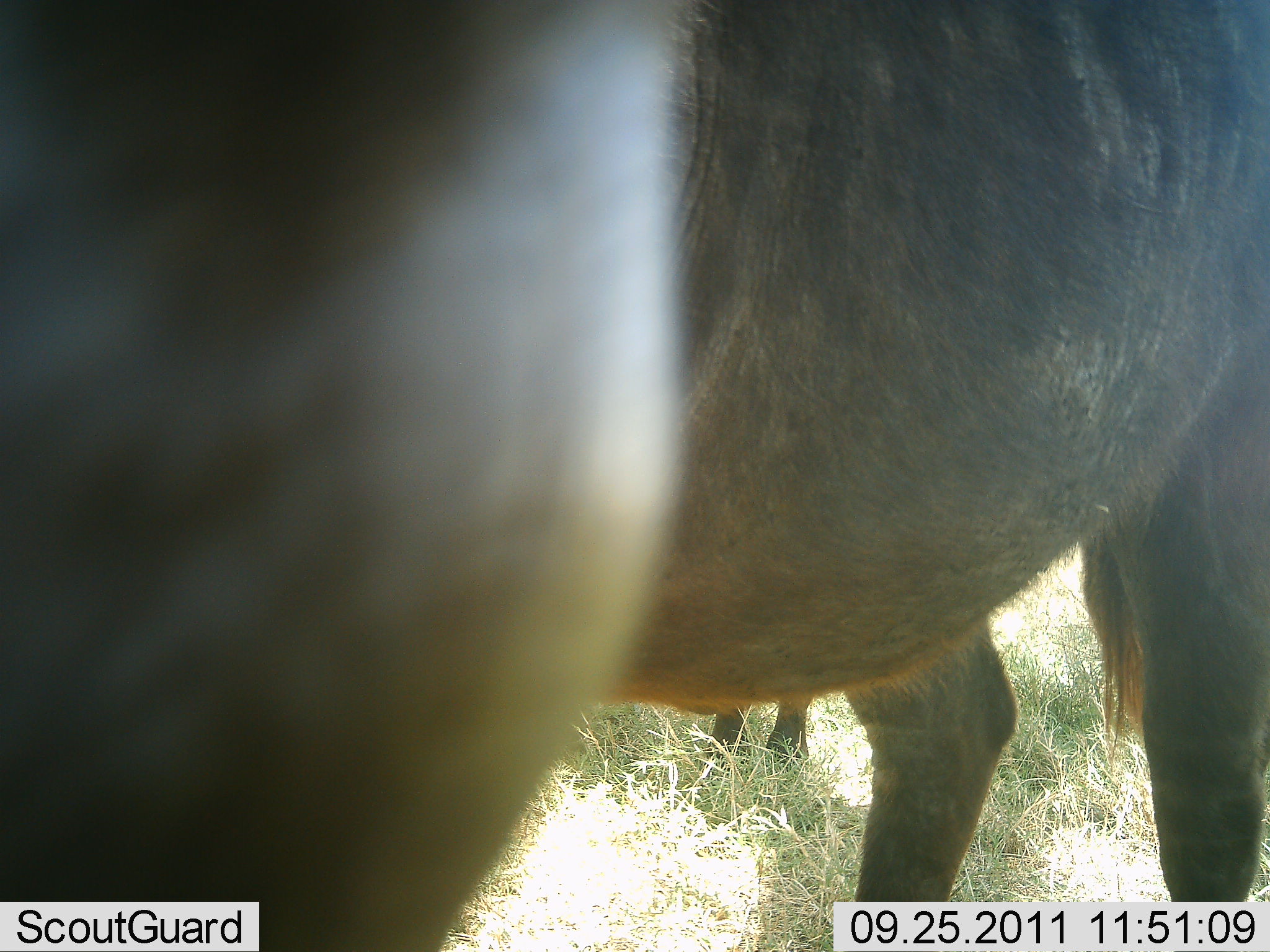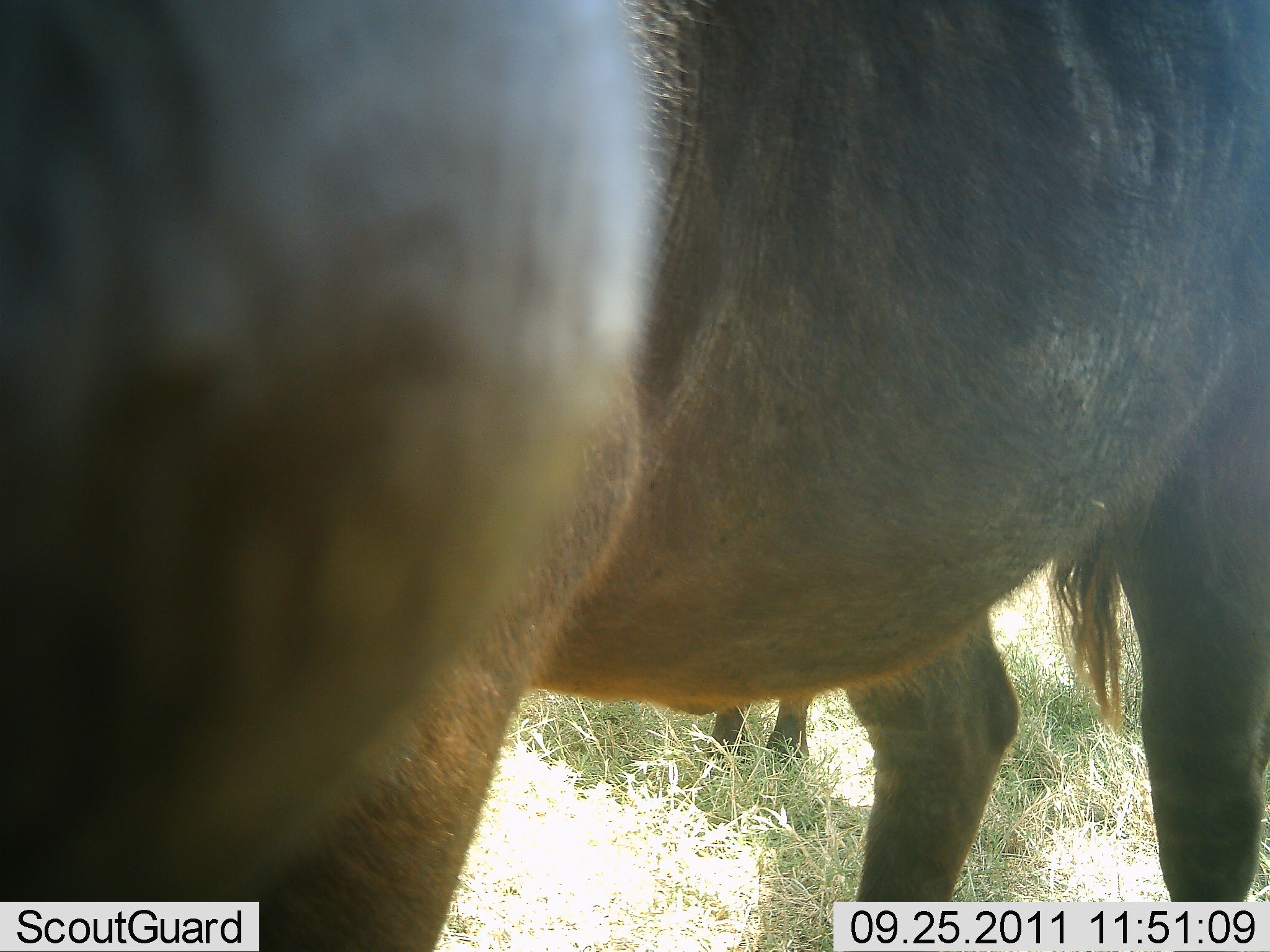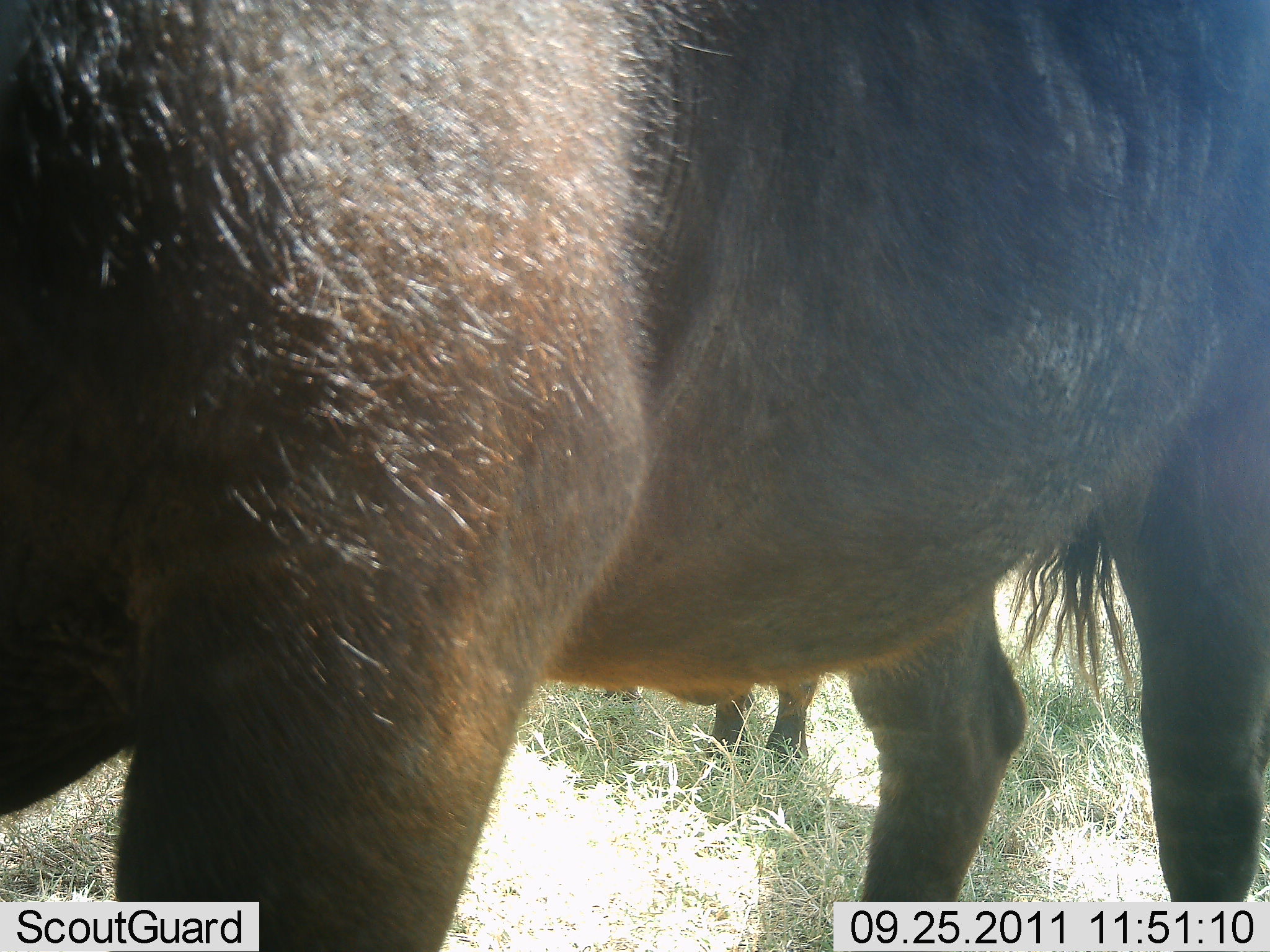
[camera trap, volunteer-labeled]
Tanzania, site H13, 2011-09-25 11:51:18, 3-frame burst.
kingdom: Animalia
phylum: Chordata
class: Mammalia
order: Artiodactyla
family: Bovidae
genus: Connochaetes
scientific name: Connochaetes taurinus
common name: blue wildebeest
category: wildebeest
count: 2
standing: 60%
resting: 10%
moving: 20%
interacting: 10%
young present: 0%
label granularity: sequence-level